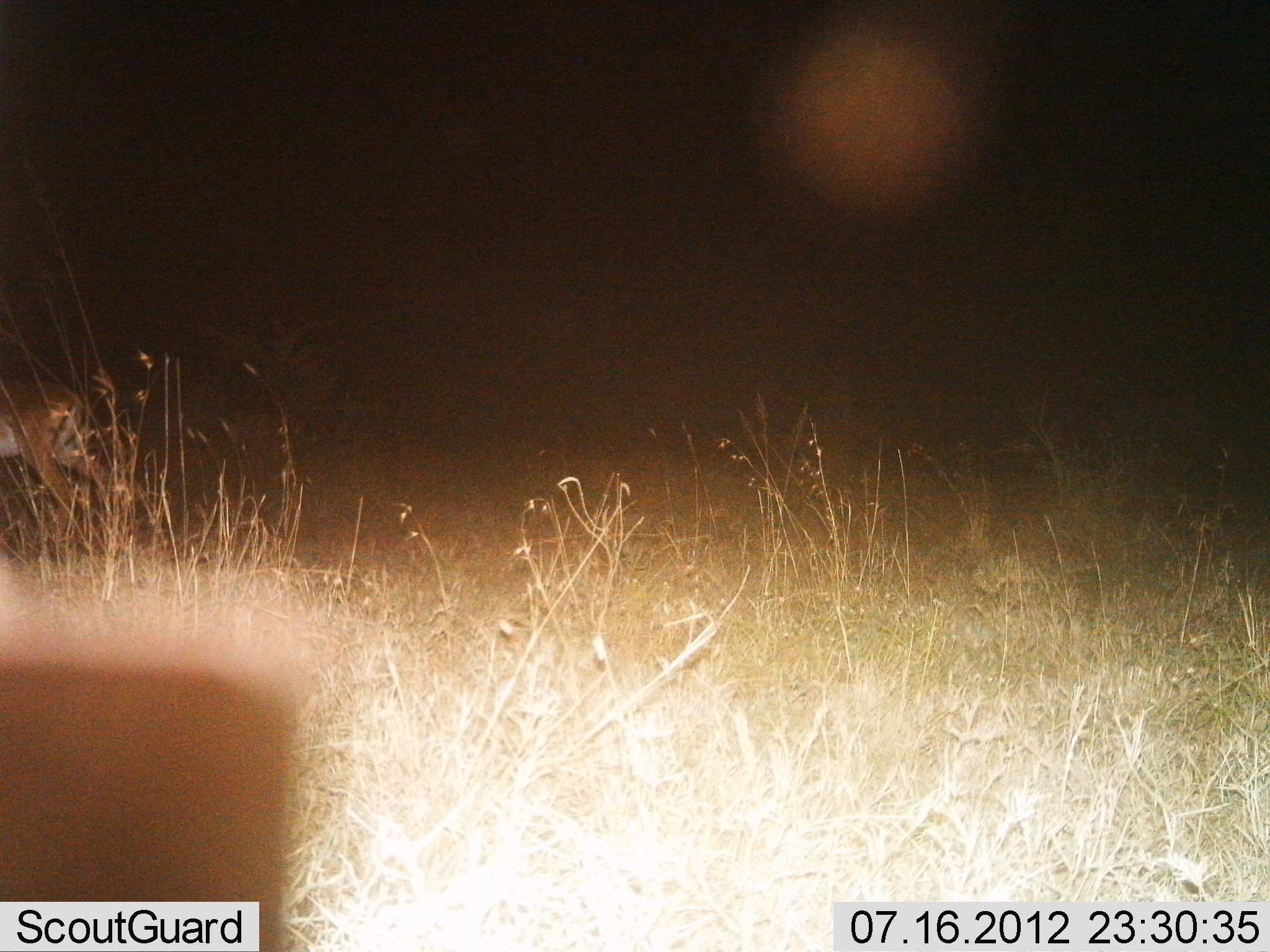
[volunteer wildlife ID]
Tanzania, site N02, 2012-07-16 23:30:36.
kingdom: Animalia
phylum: Chordata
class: Mammalia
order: Artiodactyla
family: Bovidae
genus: Aepyceros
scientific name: Aepyceros melampus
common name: impala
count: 1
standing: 40%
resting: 0%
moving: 60%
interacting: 0%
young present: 0%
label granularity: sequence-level